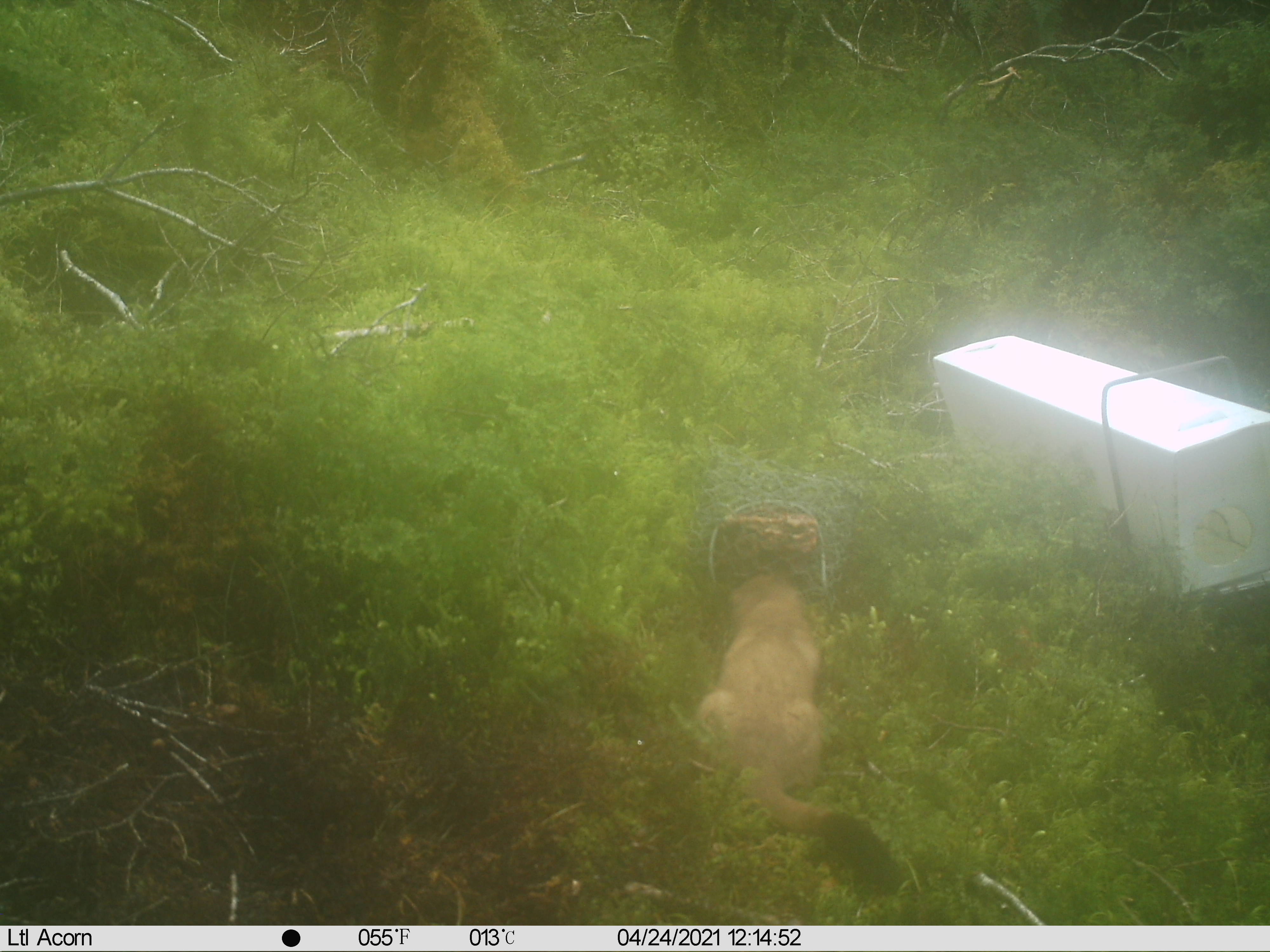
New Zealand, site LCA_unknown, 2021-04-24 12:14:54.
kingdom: Animalia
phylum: Chordata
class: Mammalia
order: Carnivora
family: Mustelidae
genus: Mustela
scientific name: Mustela erminea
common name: stoat